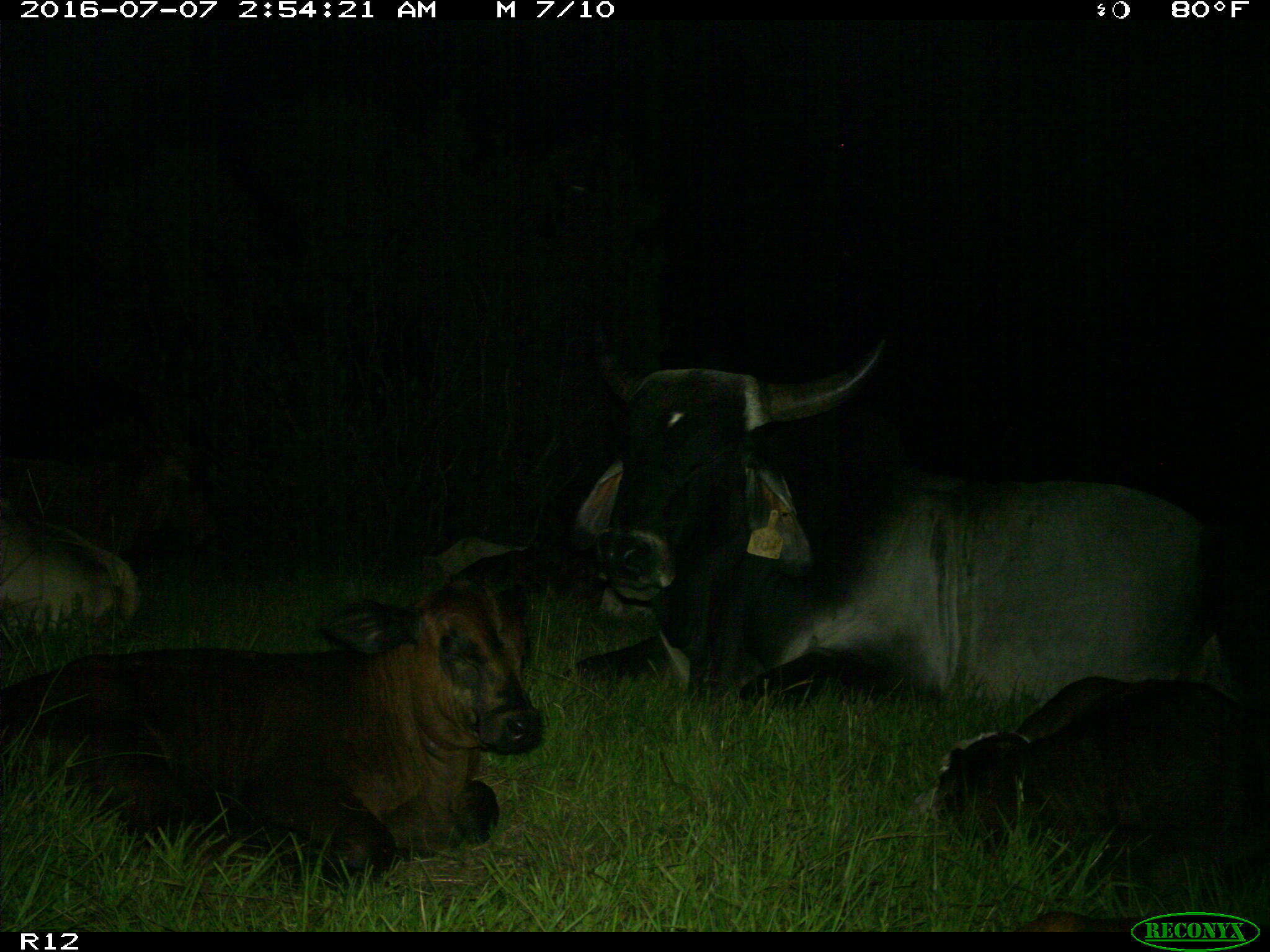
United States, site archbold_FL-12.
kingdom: Animalia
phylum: Chordata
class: Mammalia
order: Artiodactyla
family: Bovidae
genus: Bos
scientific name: Bos taurus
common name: domestic cow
Bos taurus (domestic cow).